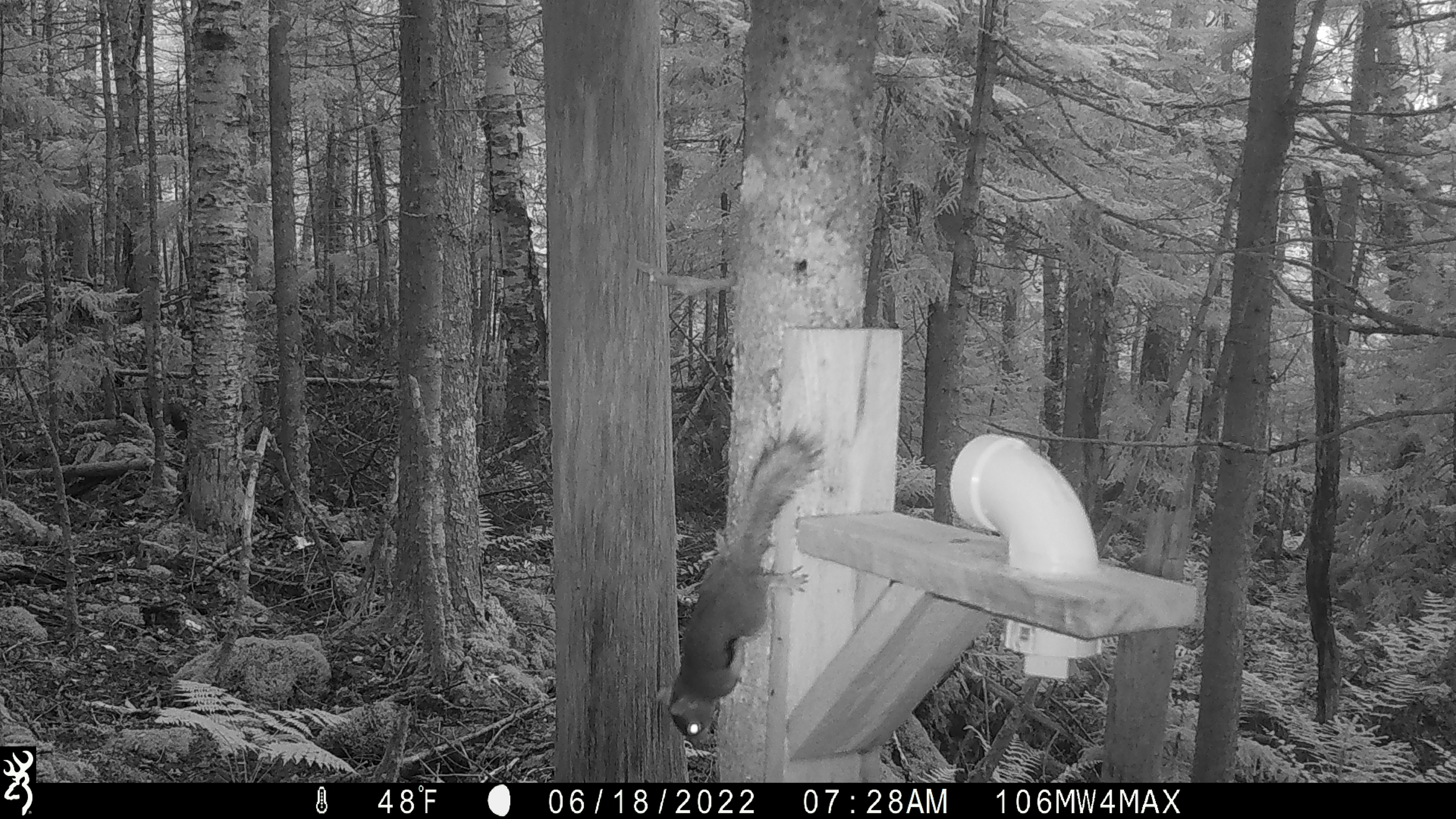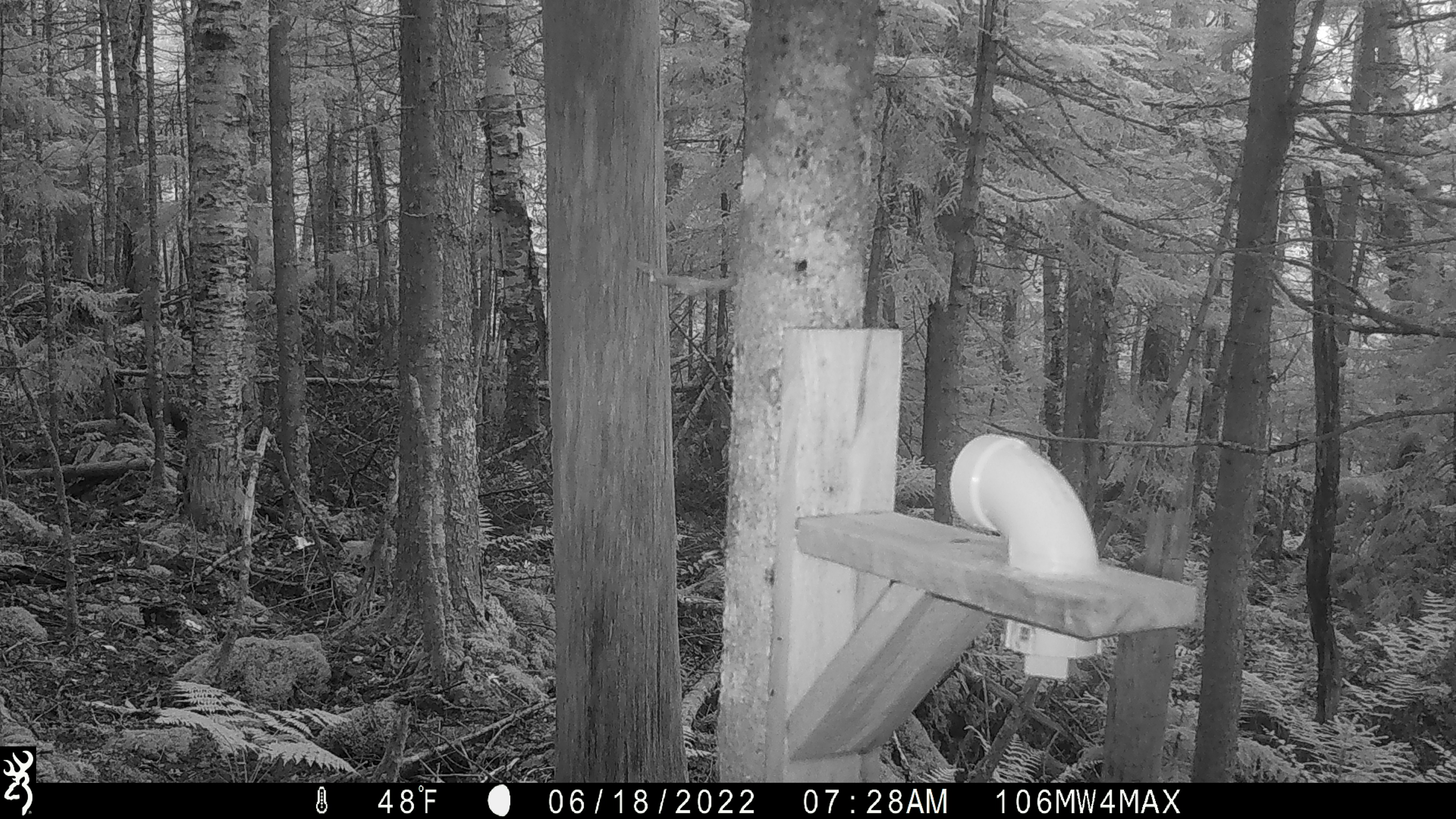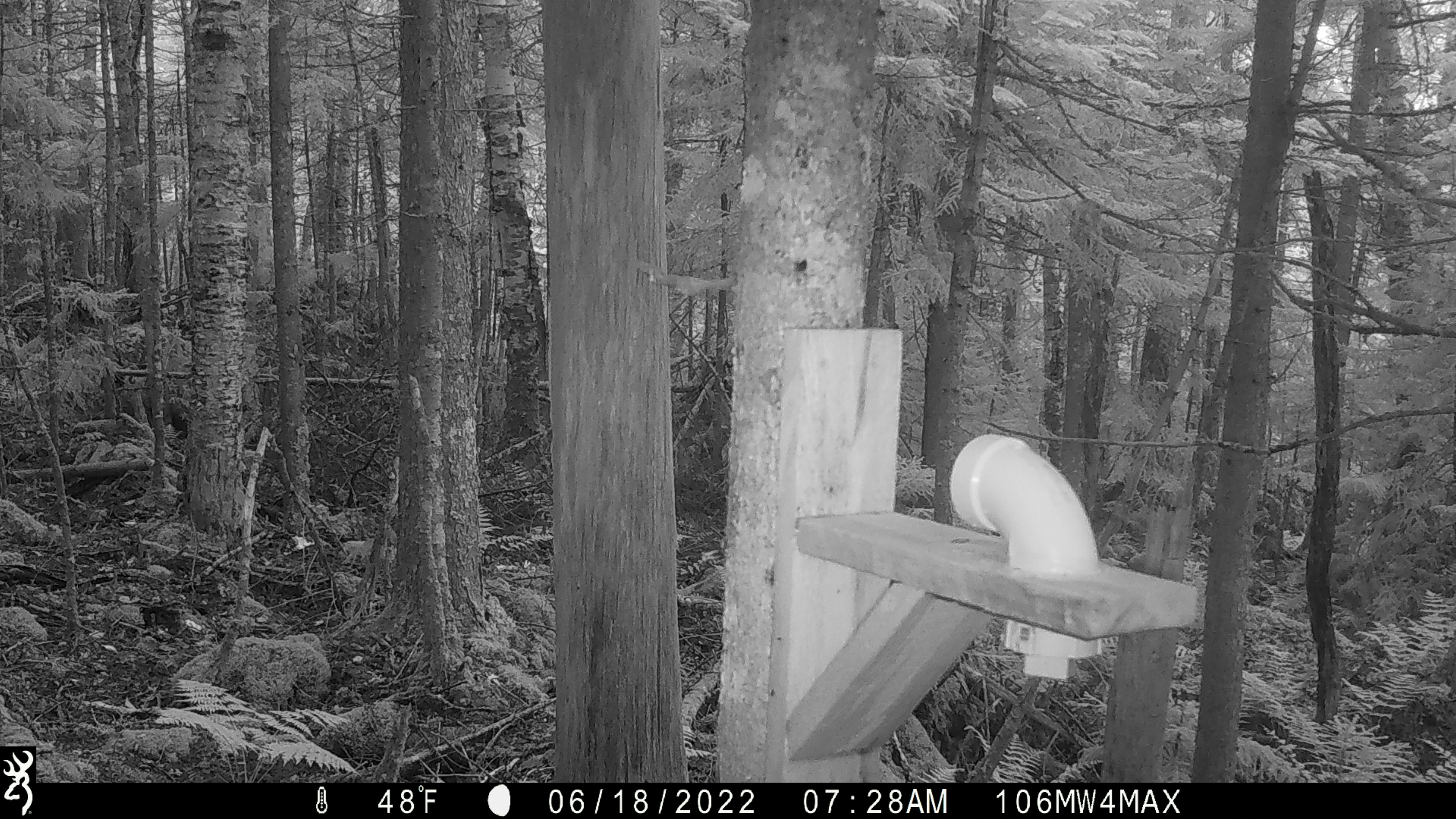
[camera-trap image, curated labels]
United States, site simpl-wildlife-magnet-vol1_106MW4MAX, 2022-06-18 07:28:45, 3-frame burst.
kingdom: Animalia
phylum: Chordata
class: Mammalia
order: Rodentia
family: Sciuridae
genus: Tamiasciurus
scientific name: Tamiasciurus hudsonicus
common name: red squirrel